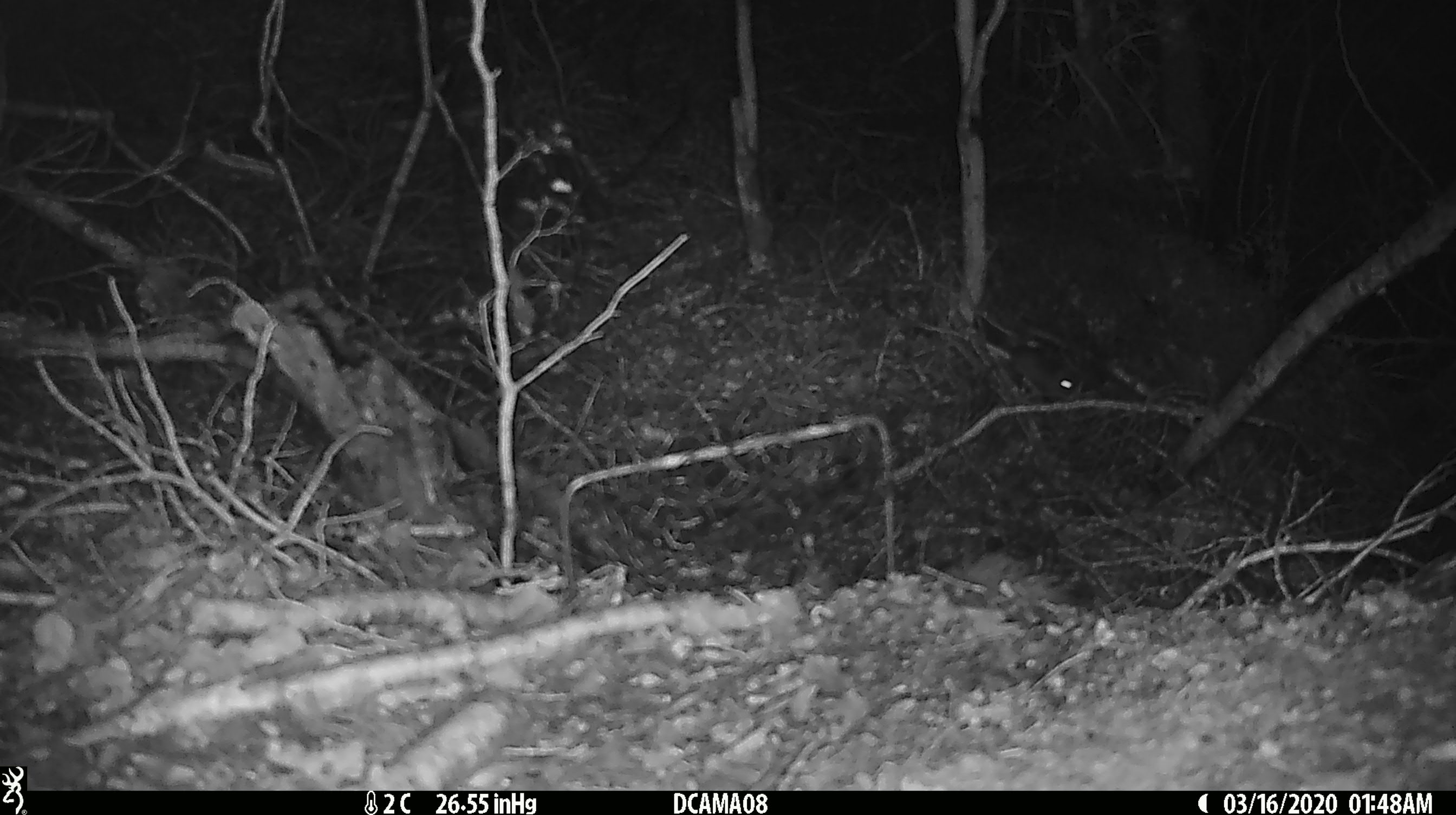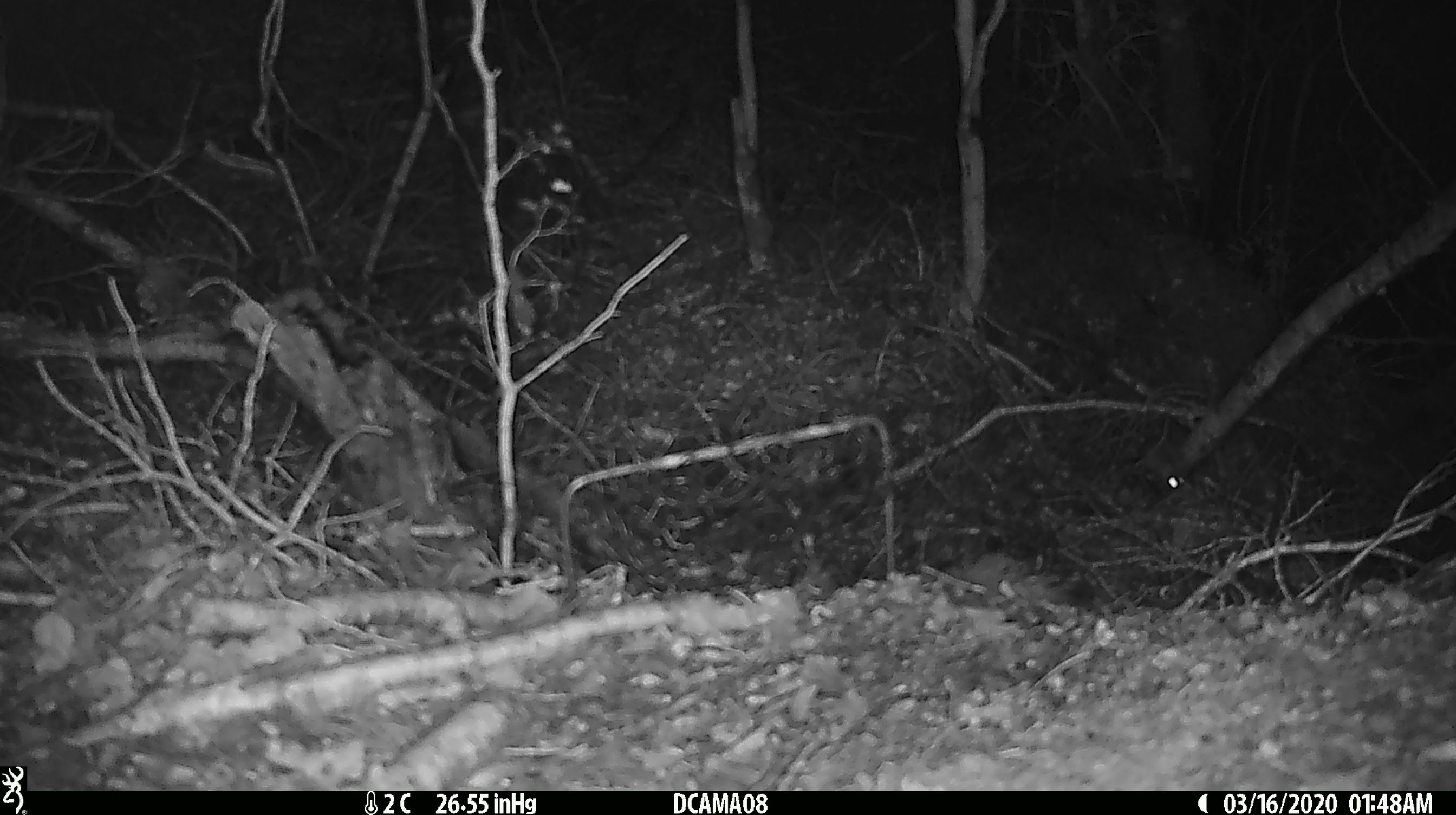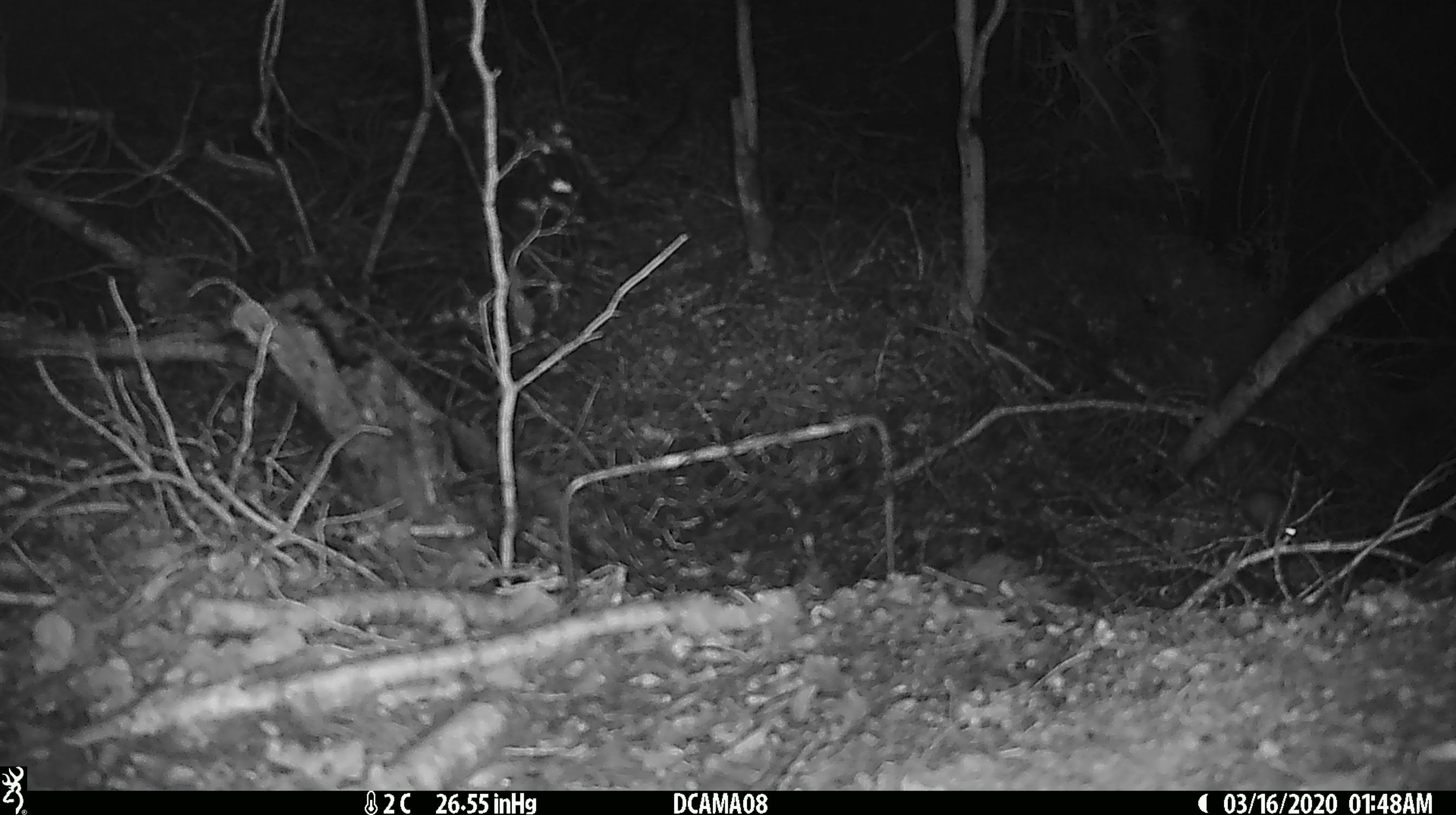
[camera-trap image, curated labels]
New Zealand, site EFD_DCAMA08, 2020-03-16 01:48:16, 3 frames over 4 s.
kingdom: Animalia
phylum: Chordata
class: Mammalia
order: Rodentia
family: Muridae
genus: Mus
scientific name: Mus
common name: mouse